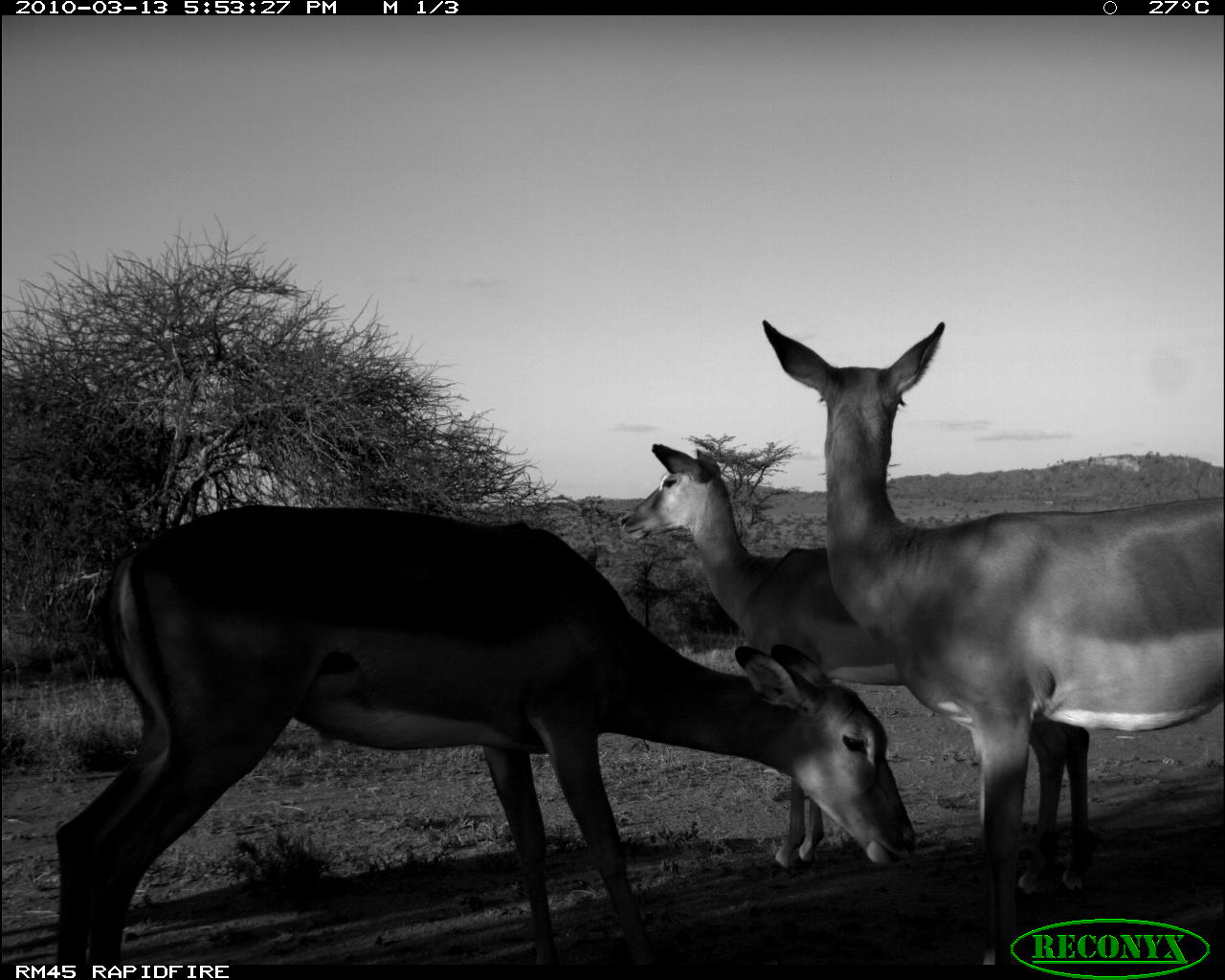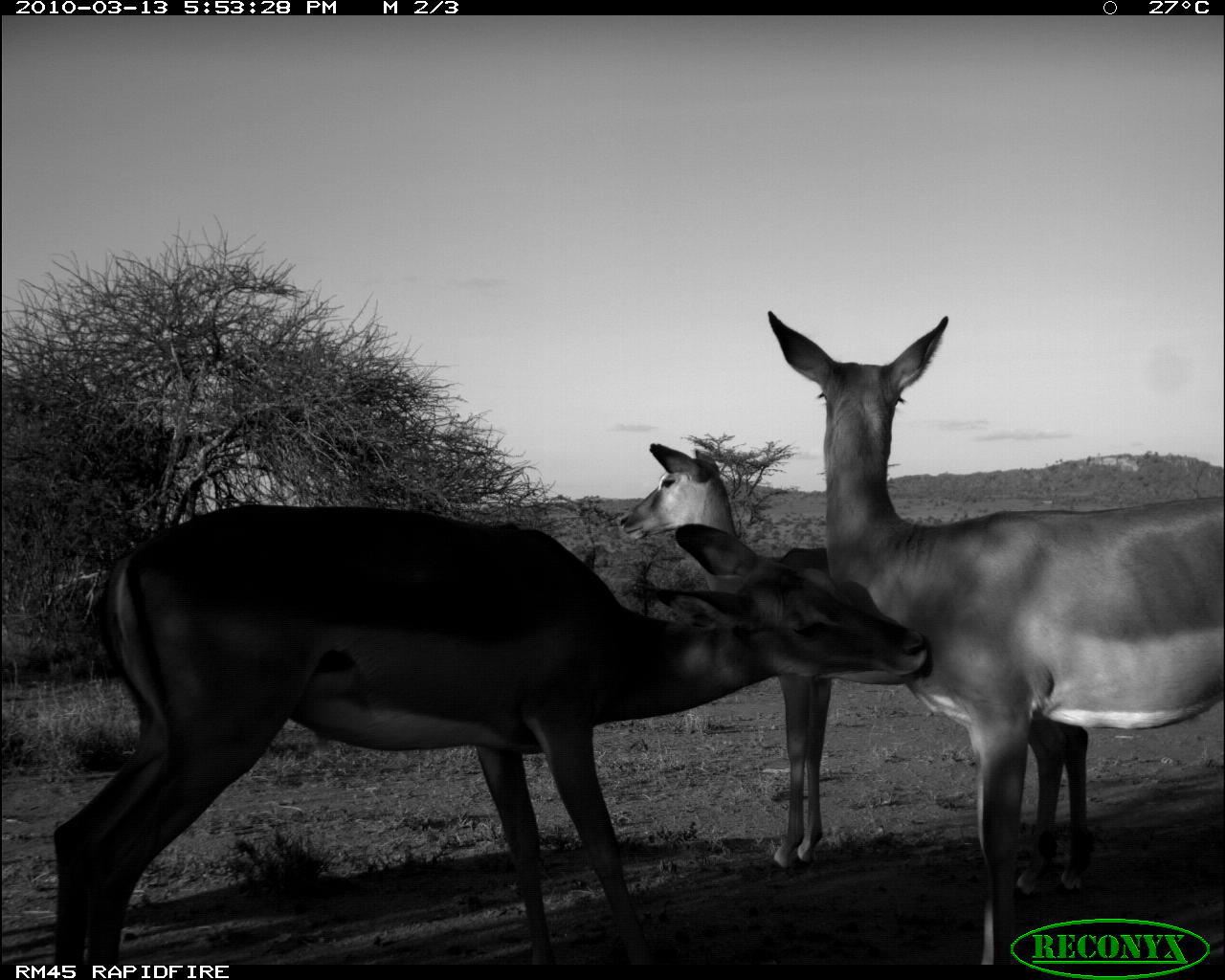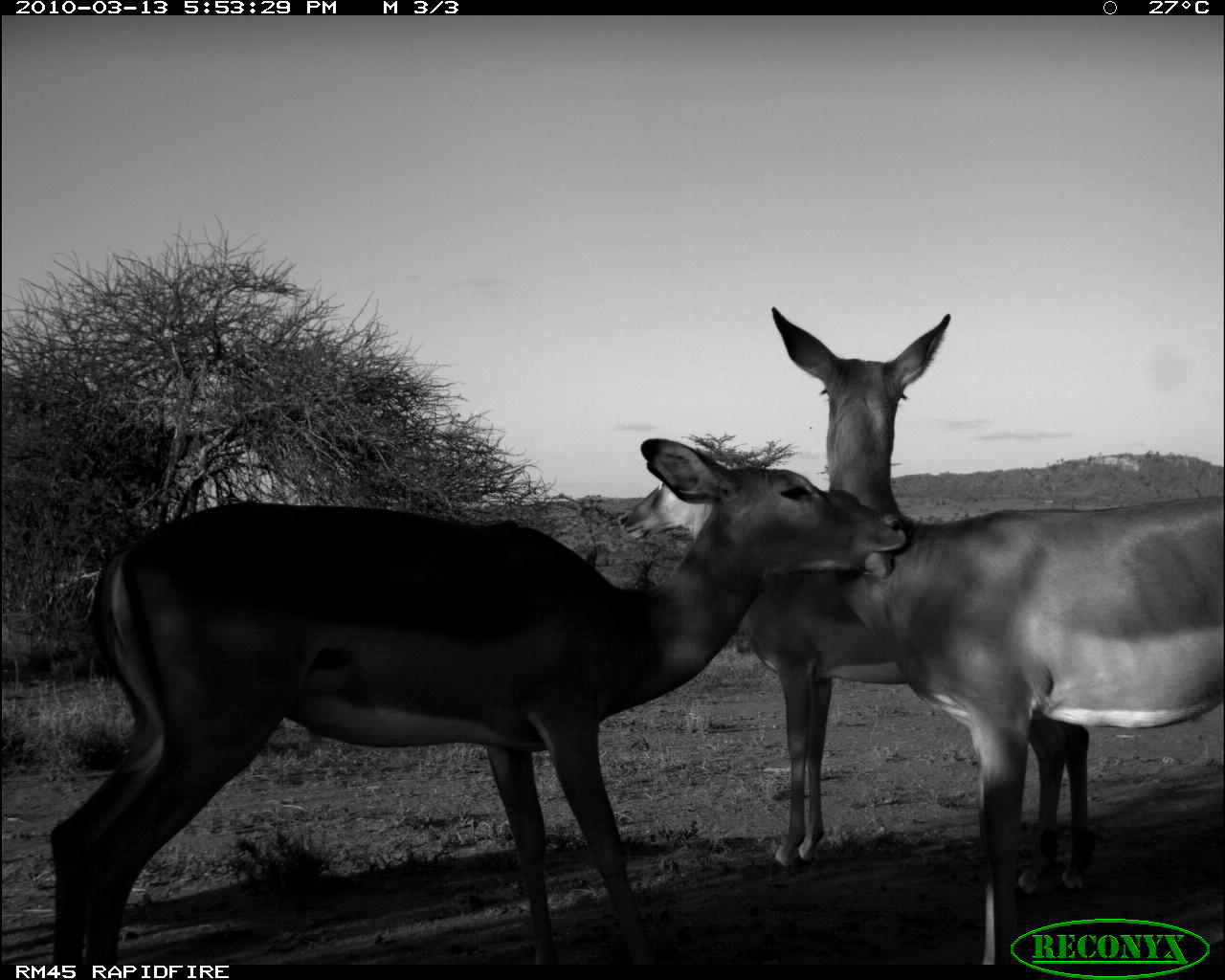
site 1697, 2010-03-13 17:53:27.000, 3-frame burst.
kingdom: Animalia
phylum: Chordata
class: Mammalia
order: Artiodactyla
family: Bovidae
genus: Aepyceros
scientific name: Aepyceros melampus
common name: impala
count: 3